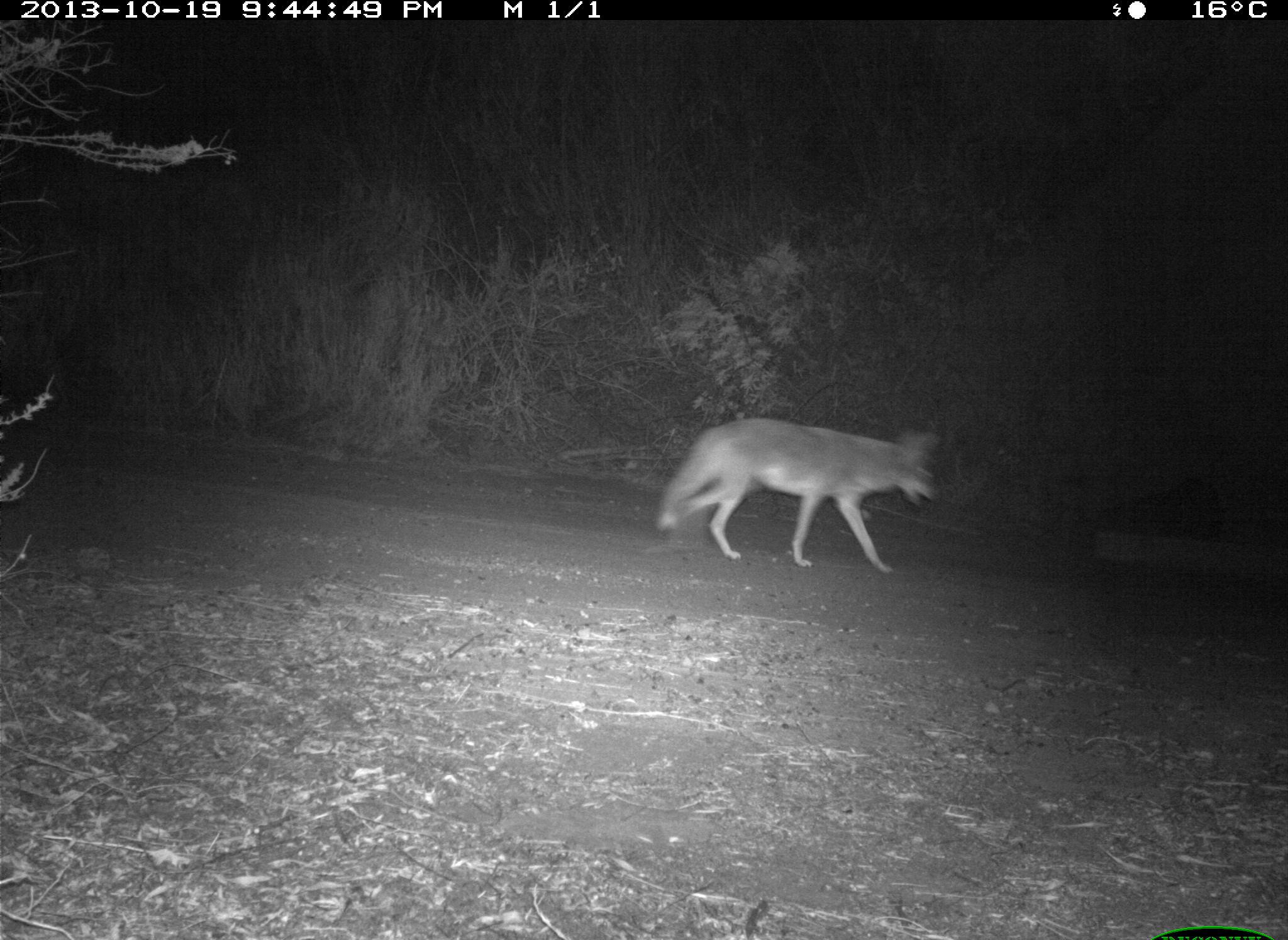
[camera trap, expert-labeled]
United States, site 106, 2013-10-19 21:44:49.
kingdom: Animalia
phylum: Chordata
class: Mammalia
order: Carnivora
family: Canidae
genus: Canis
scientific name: Canis latrans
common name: coyote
Coyote (Canis latrans).